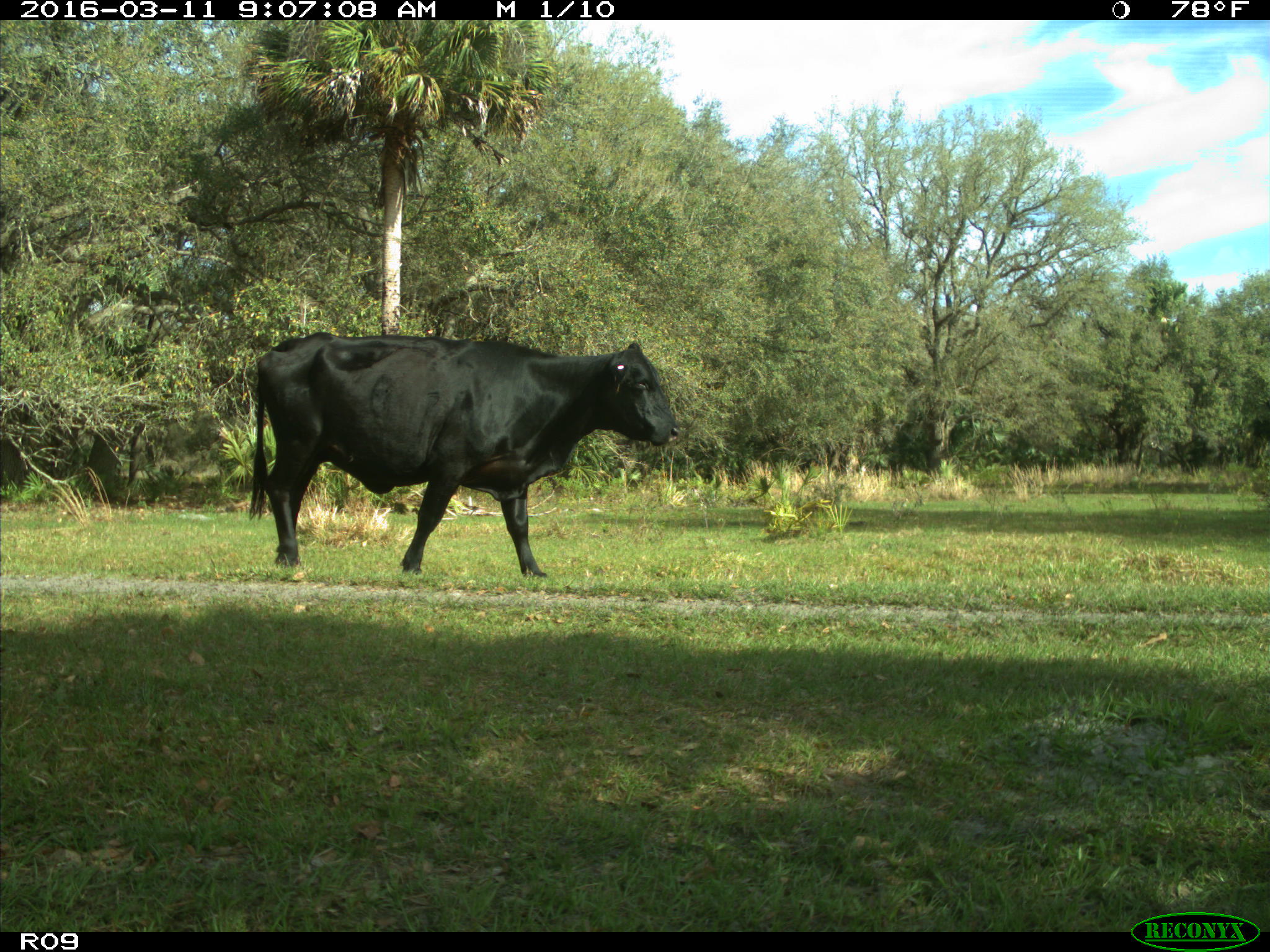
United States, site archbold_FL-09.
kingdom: Animalia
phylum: Chordata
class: Mammalia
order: Artiodactyla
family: Bovidae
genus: Bos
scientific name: Bos taurus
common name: domestic cow